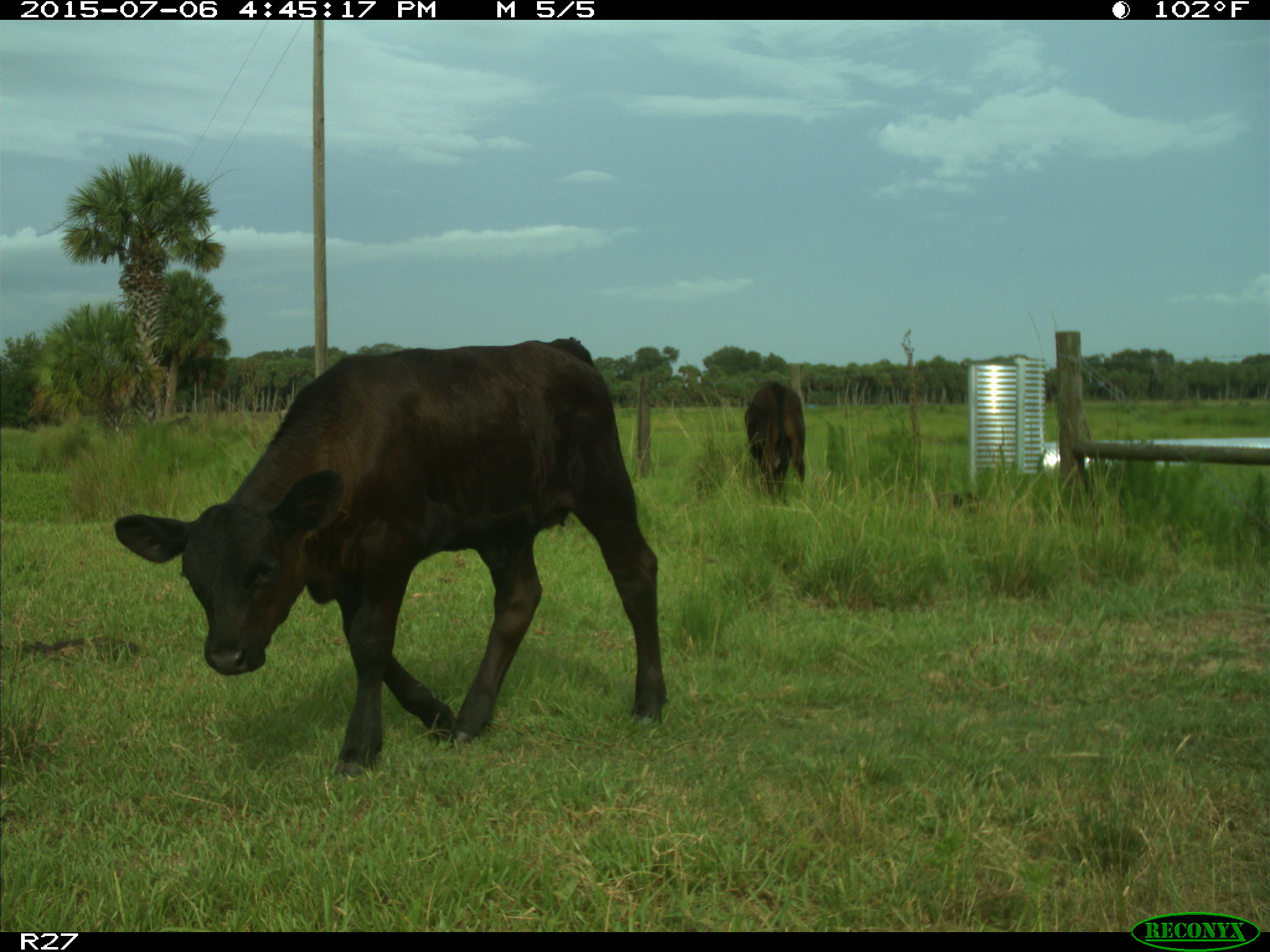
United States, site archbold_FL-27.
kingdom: Animalia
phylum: Chordata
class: Mammalia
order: Artiodactyla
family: Bovidae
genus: Bos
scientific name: Bos taurus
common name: domestic cow